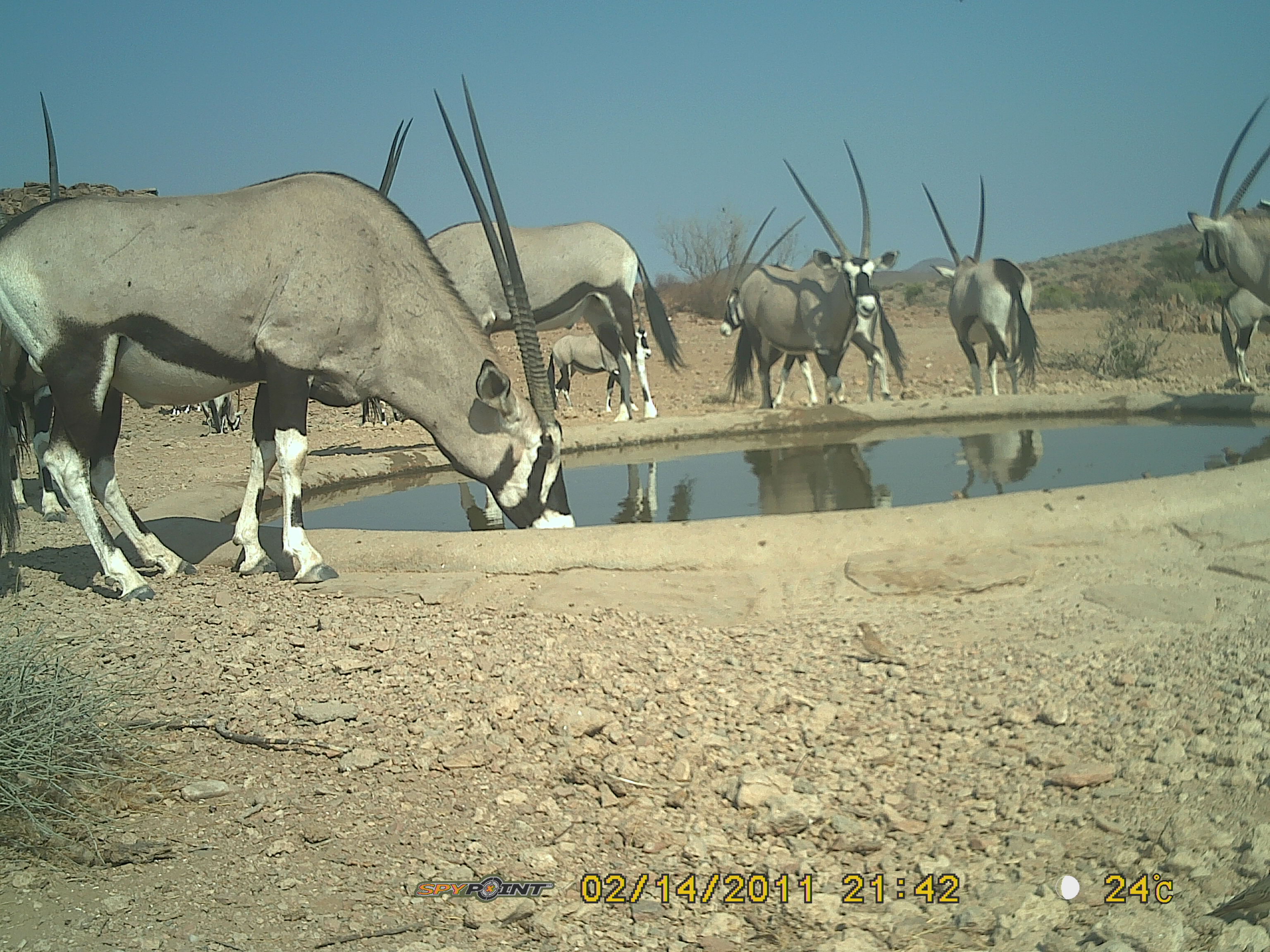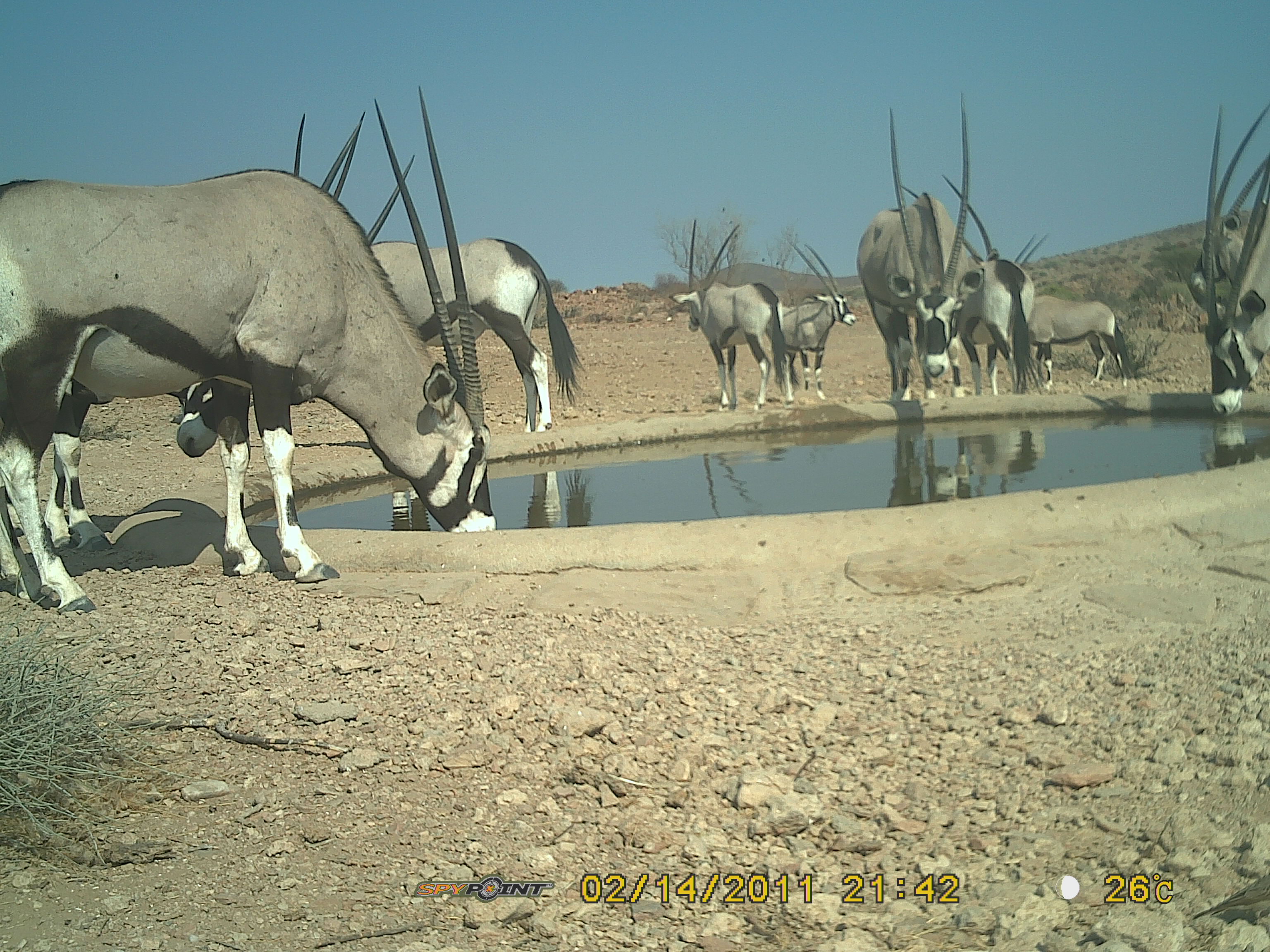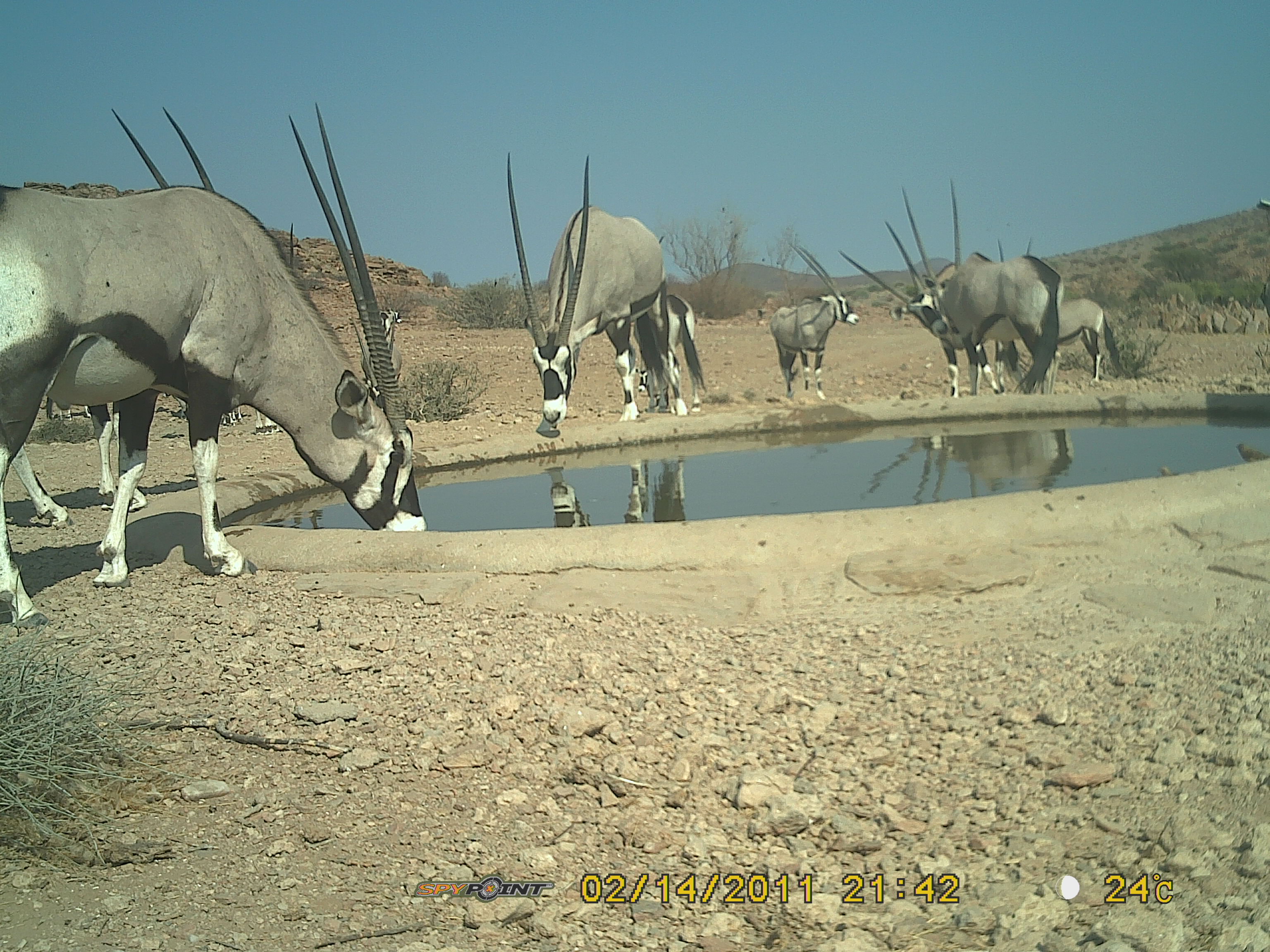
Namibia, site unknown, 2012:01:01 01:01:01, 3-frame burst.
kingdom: Animalia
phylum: Chordata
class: Mammalia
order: Artiodactyla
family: Bovidae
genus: Oryx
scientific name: Oryx gazella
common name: gemsbok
Oryx gazella (gemsbok).